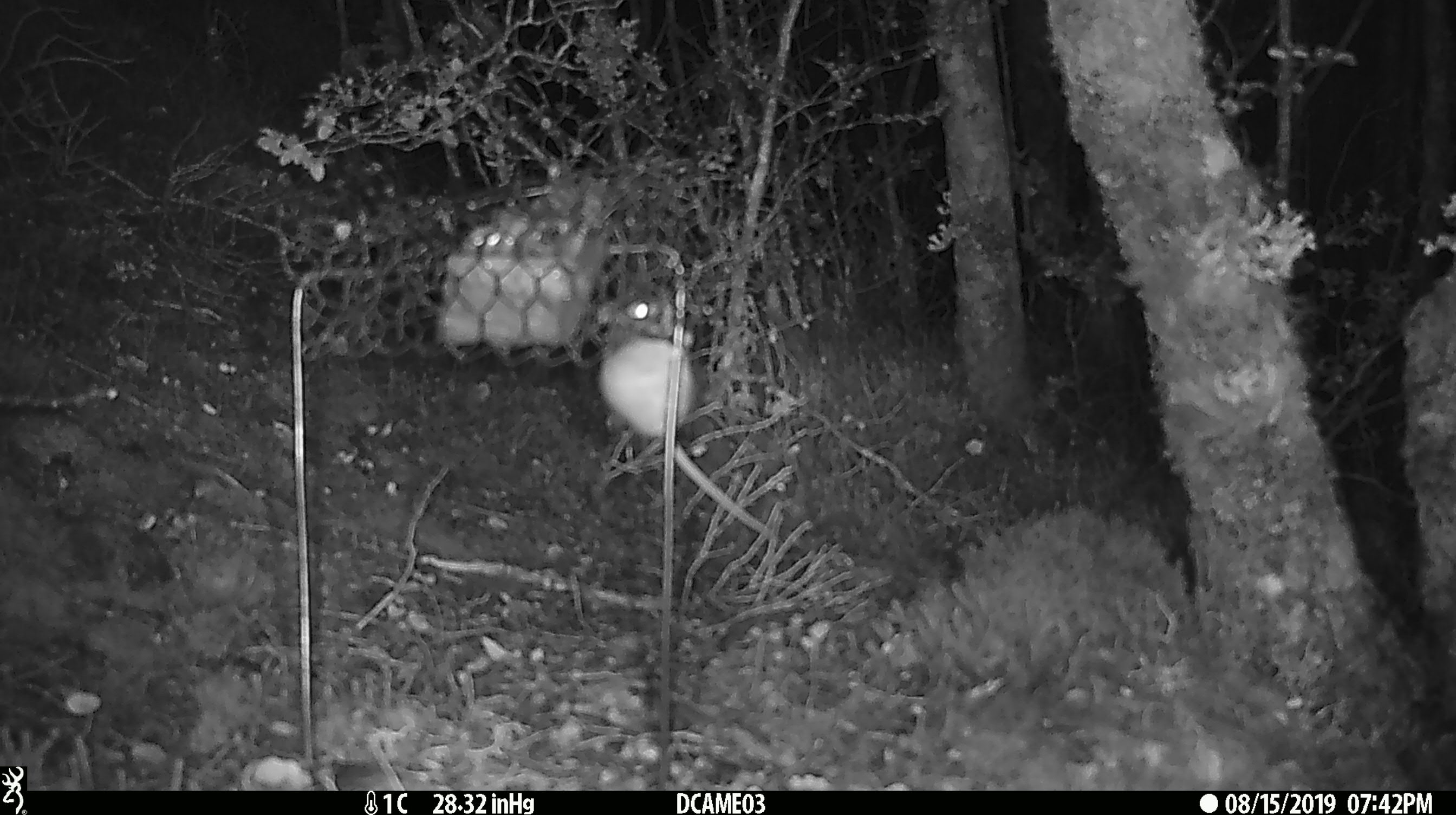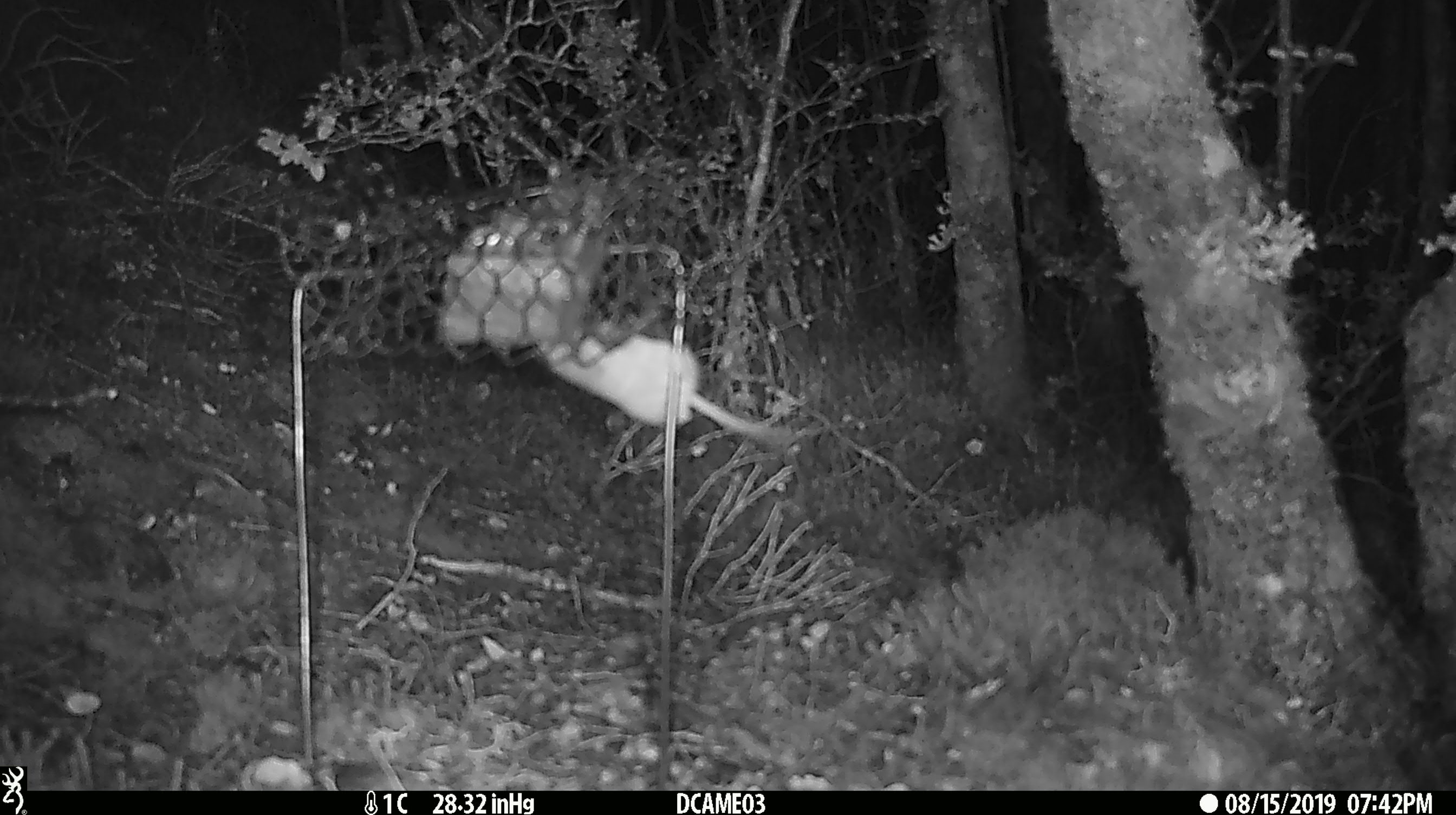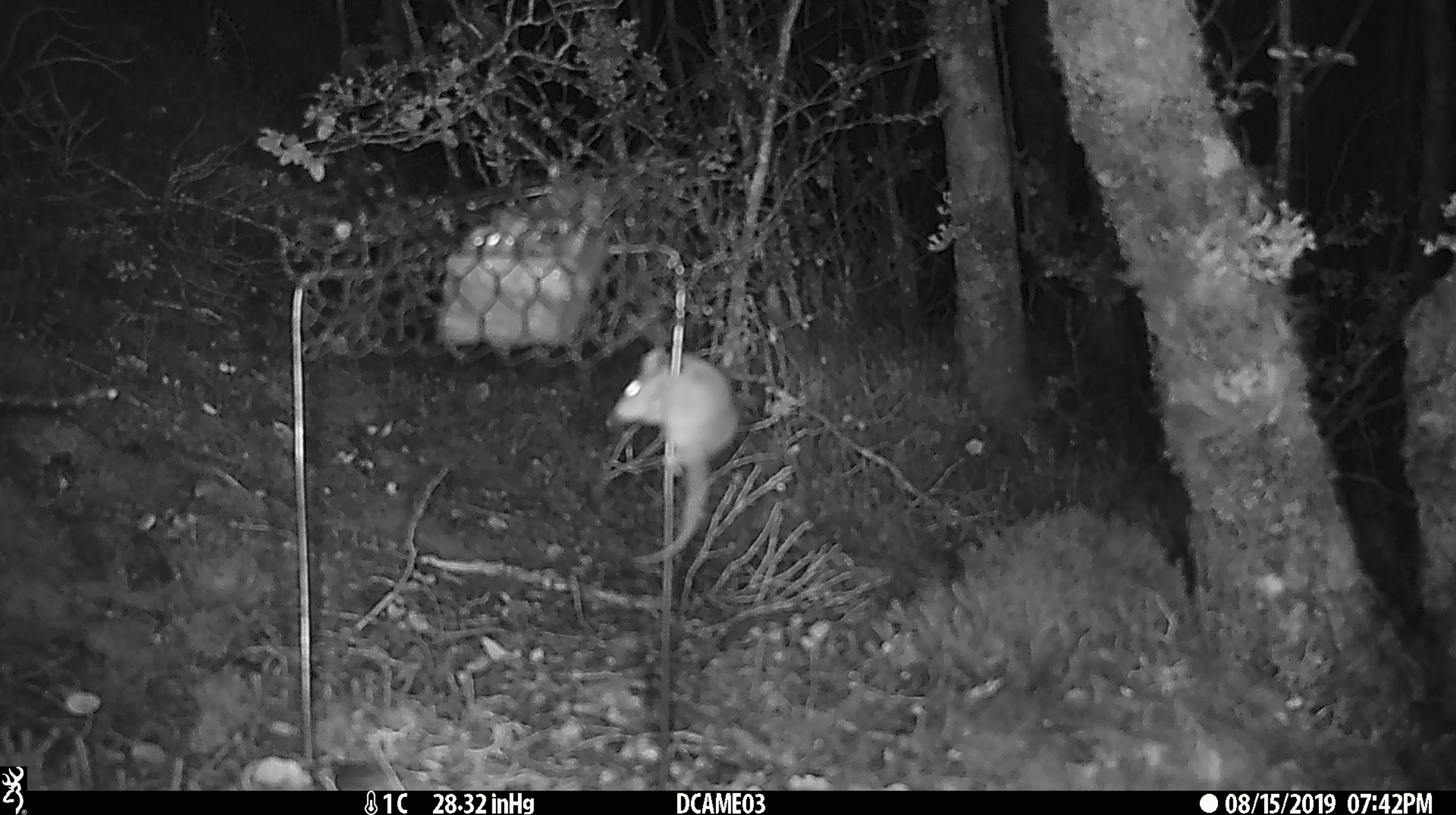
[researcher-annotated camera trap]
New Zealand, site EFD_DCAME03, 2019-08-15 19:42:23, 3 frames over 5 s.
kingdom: Animalia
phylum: Chordata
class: Mammalia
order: Rodentia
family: Muridae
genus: Mus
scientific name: Mus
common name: mouse